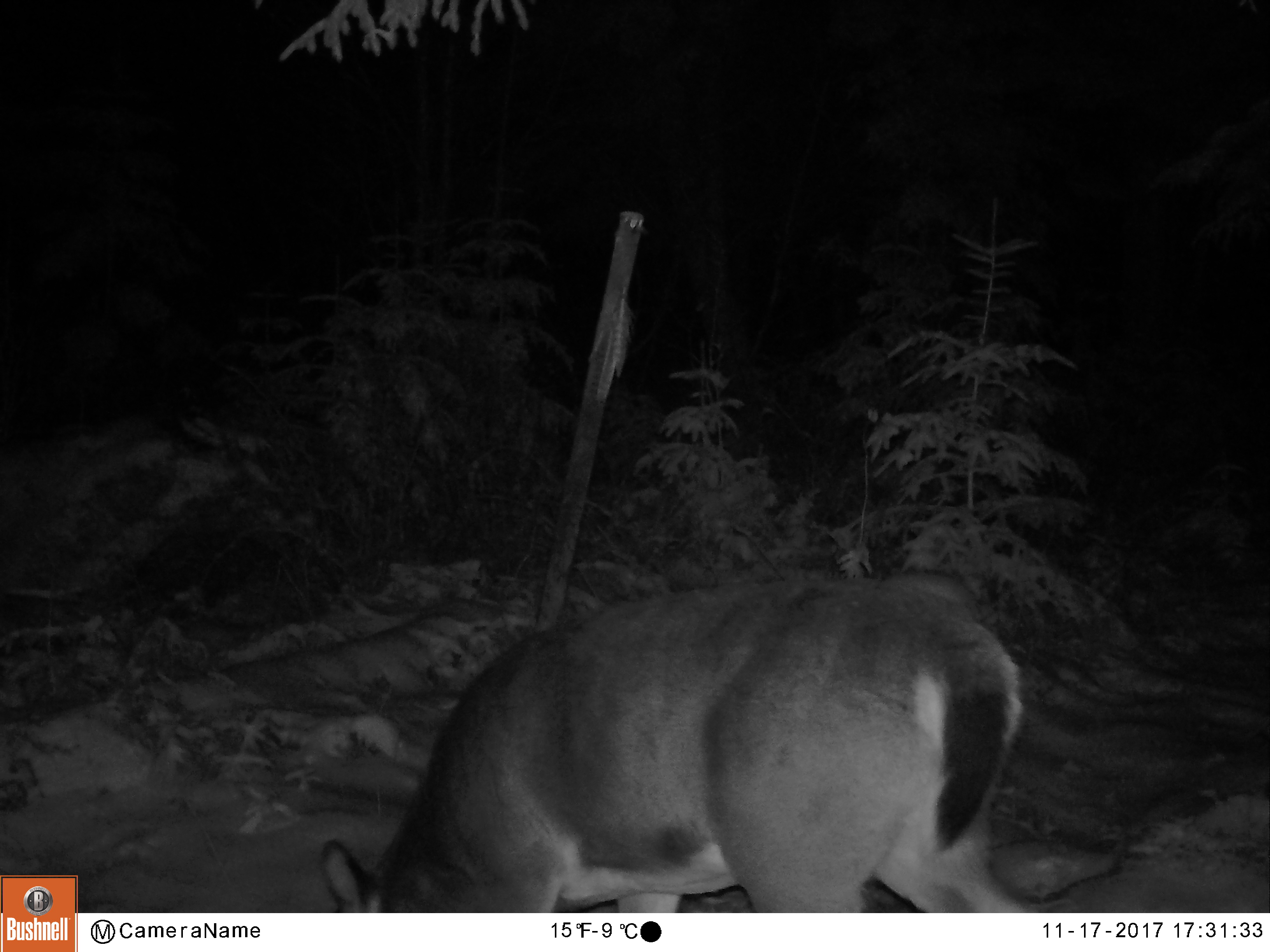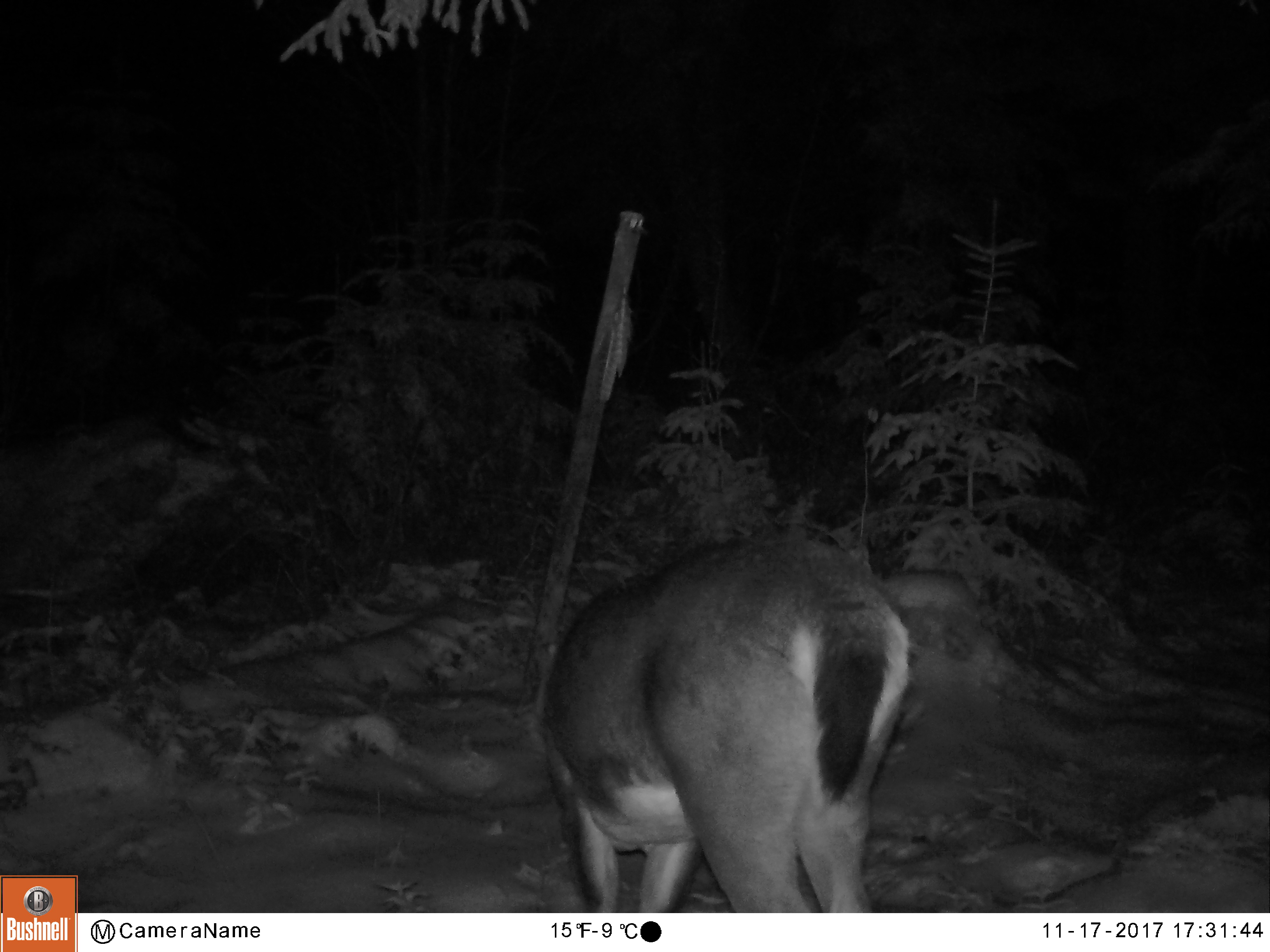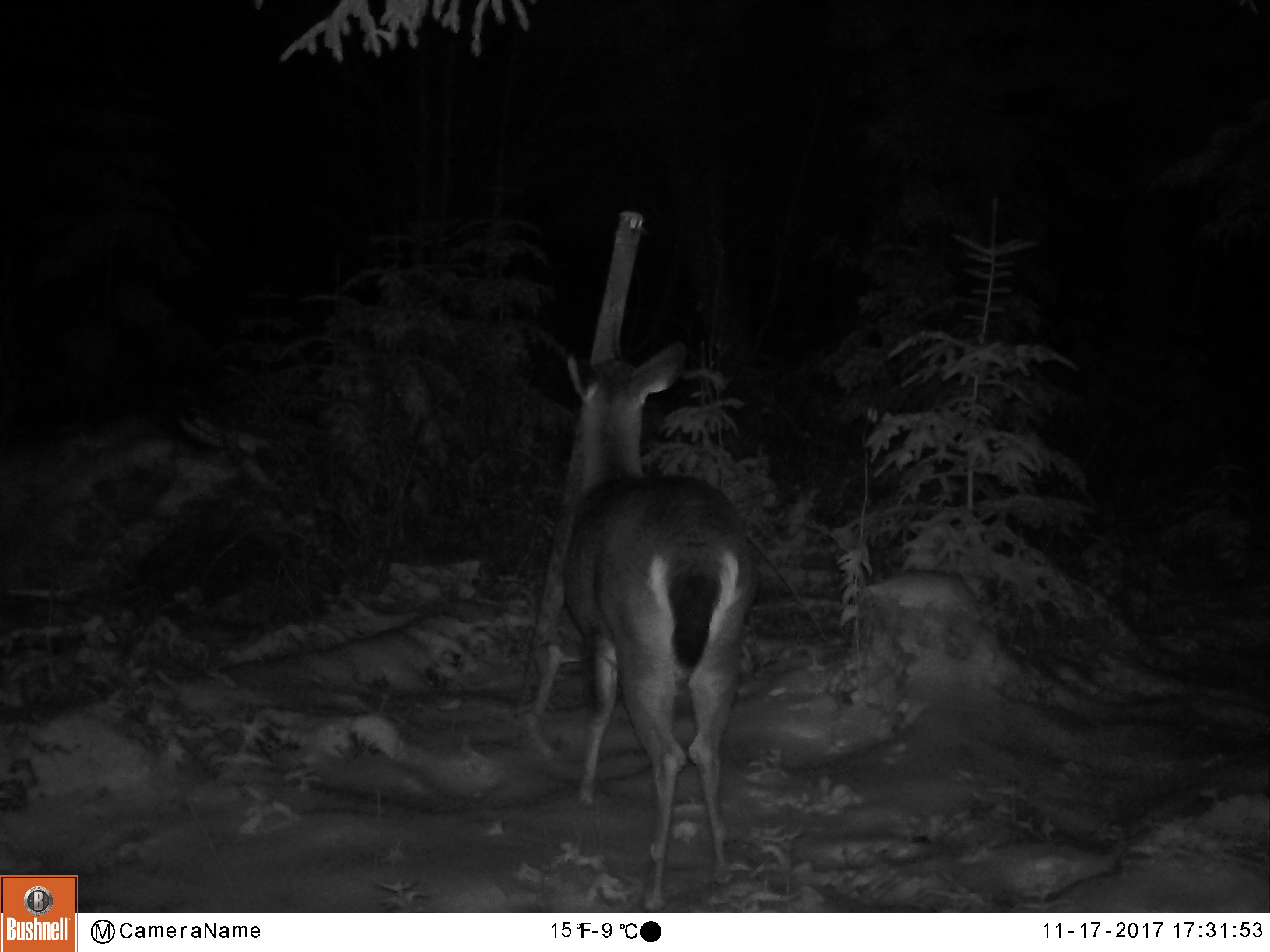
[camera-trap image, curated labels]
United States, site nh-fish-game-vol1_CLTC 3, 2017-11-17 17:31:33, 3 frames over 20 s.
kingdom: Animalia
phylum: Chordata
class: Mammalia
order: Artiodactyla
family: Cervidae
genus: Odocoileus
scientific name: Odocoileus virginianus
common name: white-tailed deer